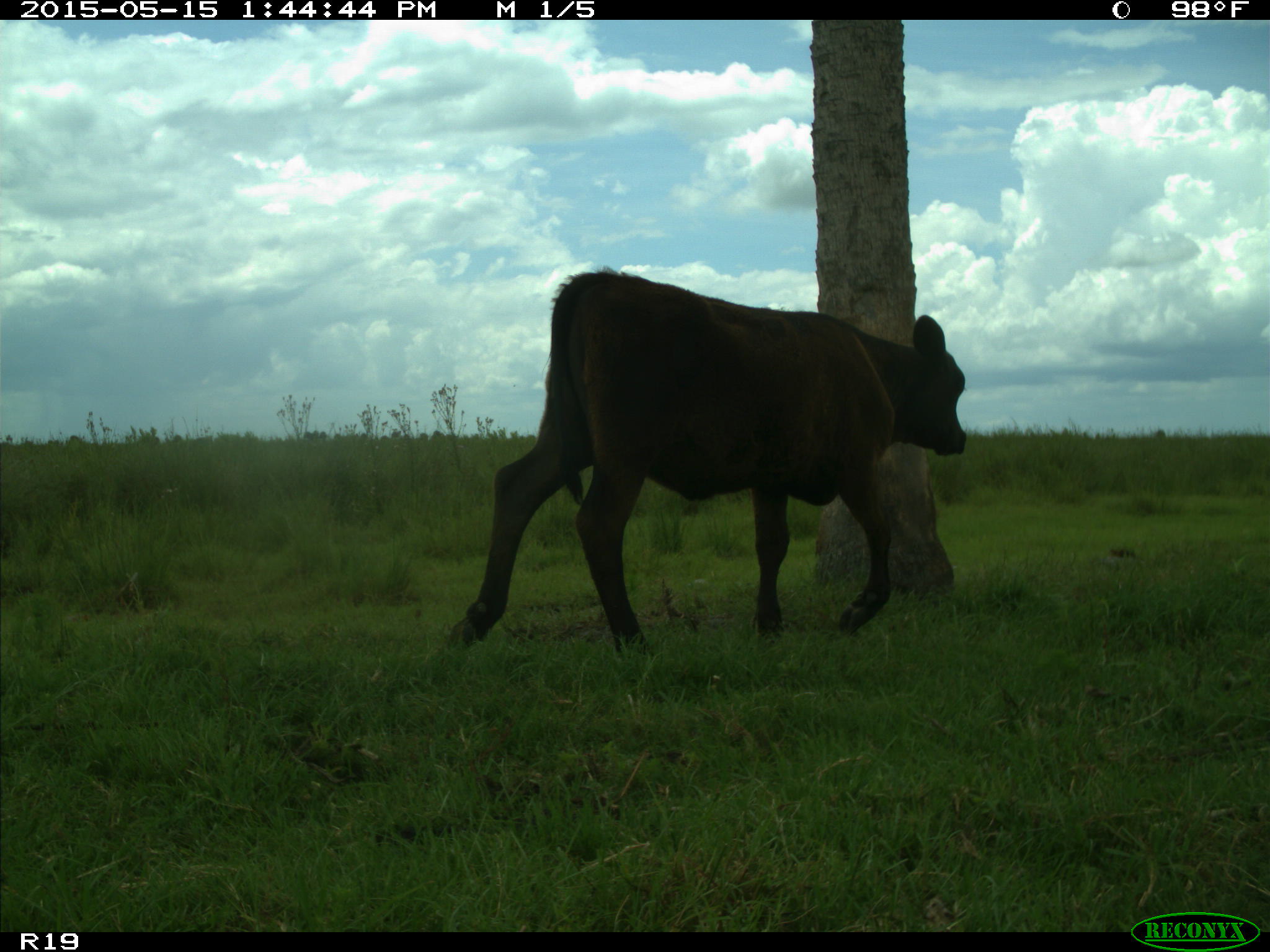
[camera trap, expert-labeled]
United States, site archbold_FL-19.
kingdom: Animalia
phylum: Chordata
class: Mammalia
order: Artiodactyla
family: Bovidae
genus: Bos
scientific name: Bos taurus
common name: domestic cow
Bos taurus (domestic cow).